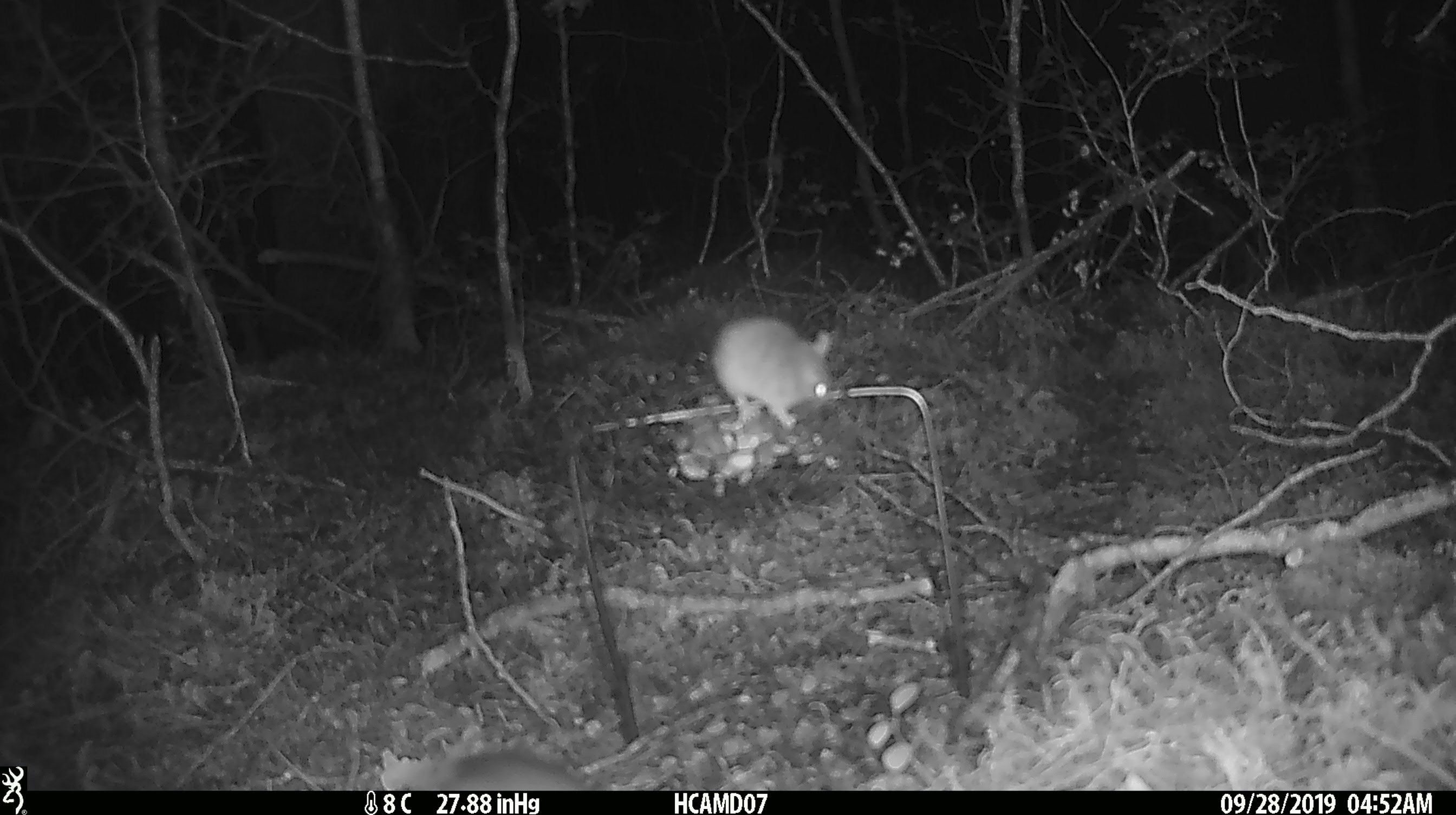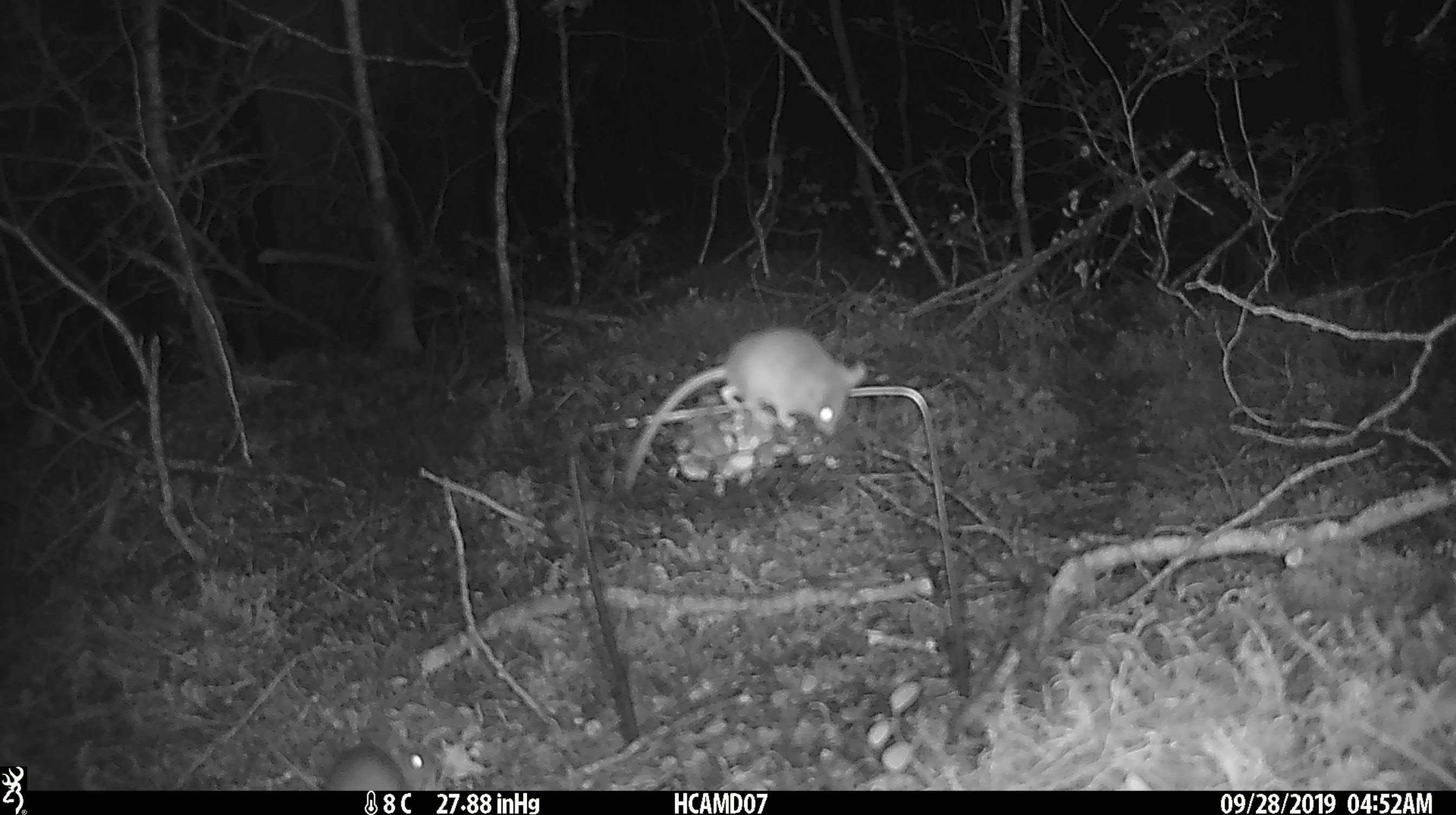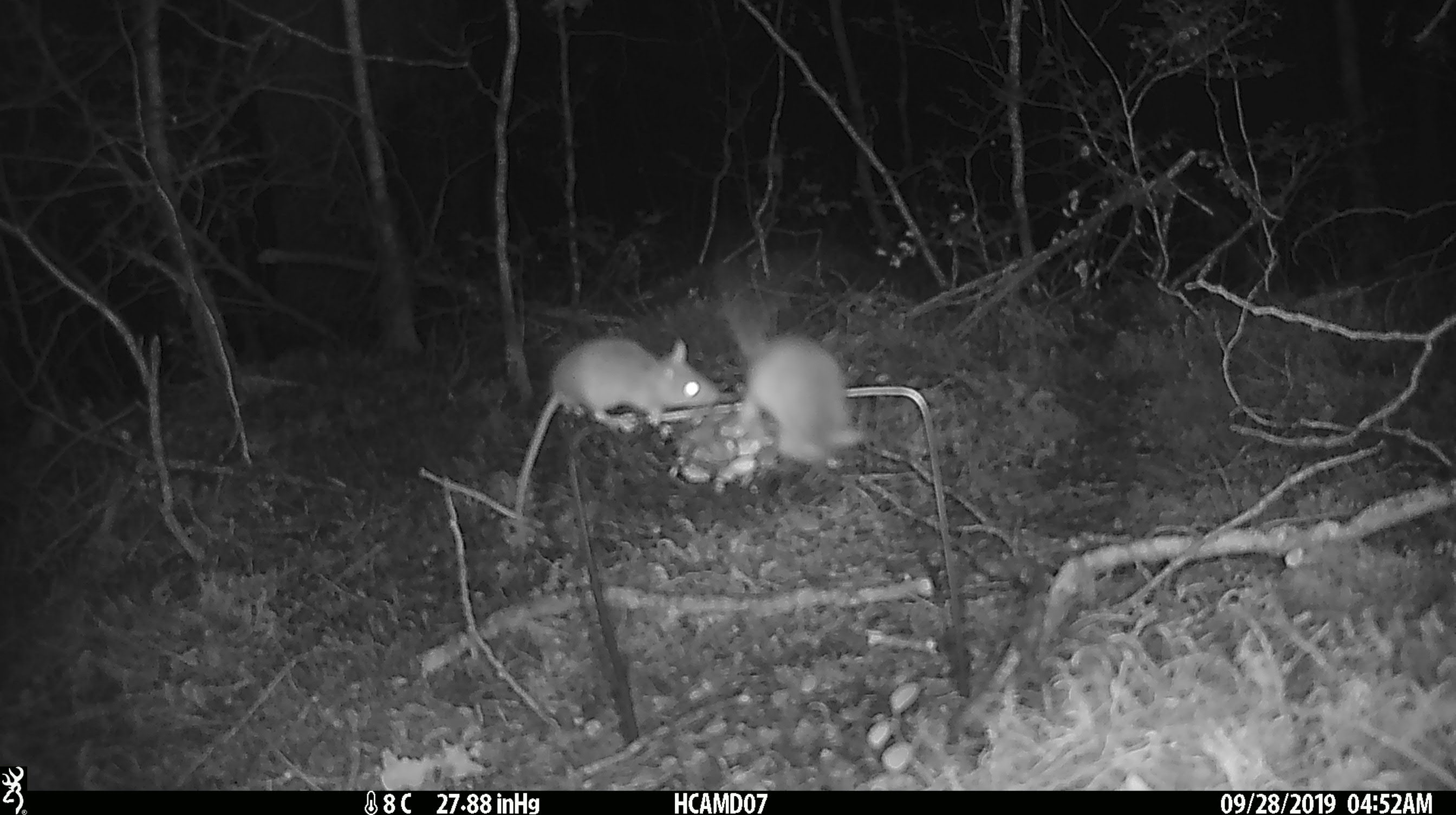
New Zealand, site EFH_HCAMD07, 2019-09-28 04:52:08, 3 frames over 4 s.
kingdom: Animalia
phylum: Chordata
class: Mammalia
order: Rodentia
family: Muridae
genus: Mus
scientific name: Mus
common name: mouse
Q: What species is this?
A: Mouse (Mus).